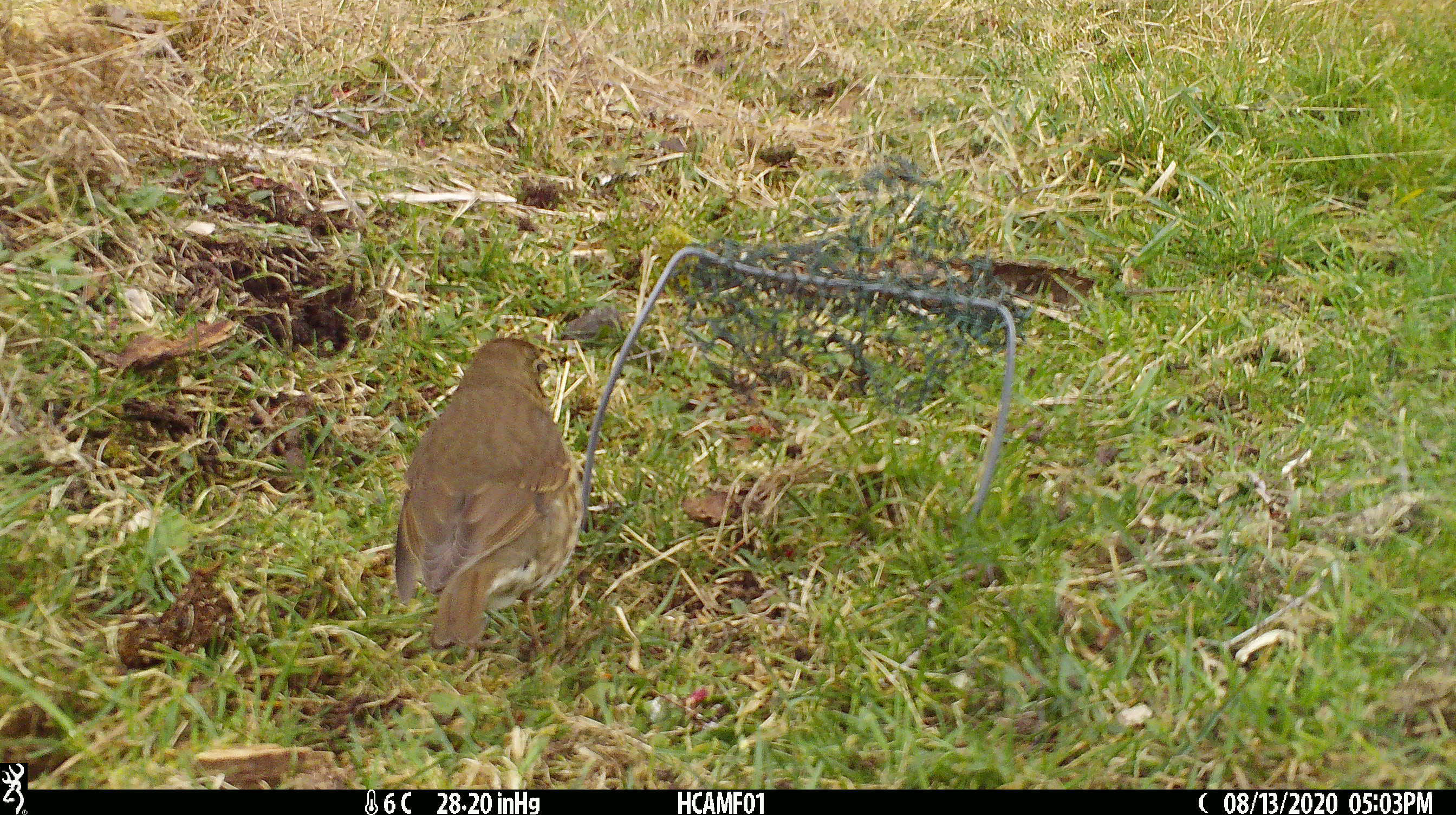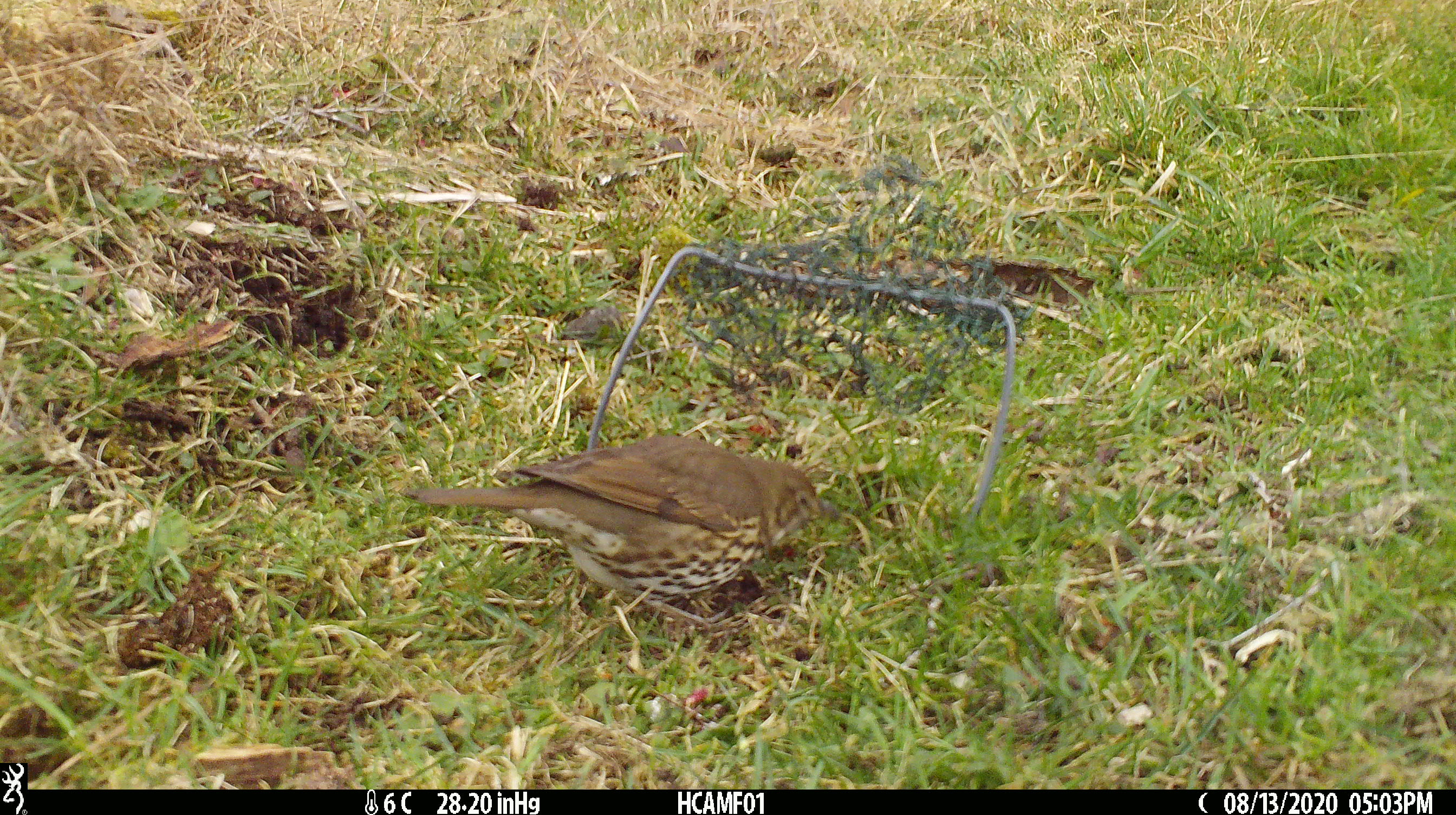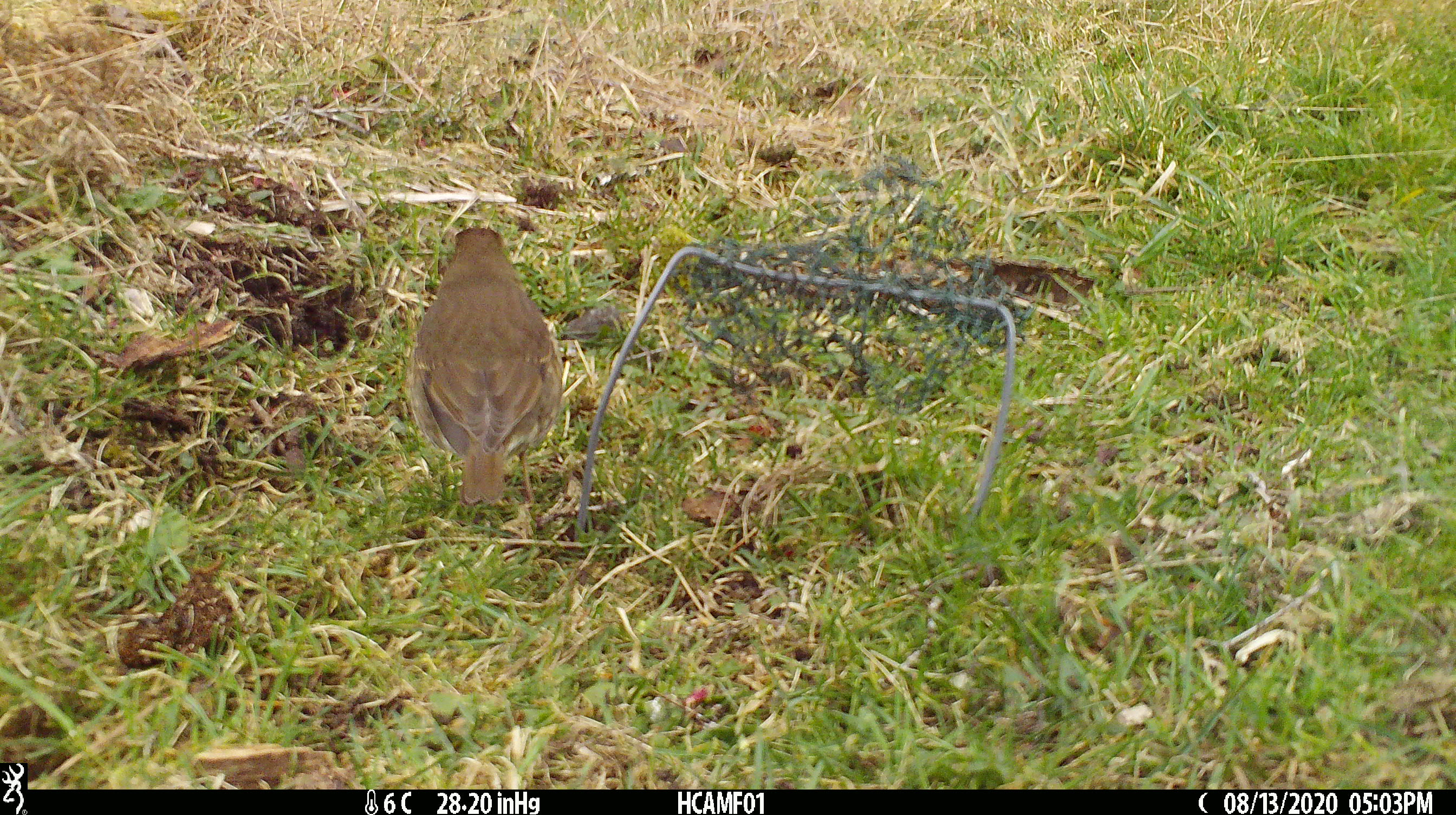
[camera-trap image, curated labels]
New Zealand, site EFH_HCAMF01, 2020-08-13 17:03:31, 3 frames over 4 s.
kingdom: Animalia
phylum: Chordata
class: Aves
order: Passeriformes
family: Turdidae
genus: Turdus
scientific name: Turdus philomelos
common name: song thrush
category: thrush